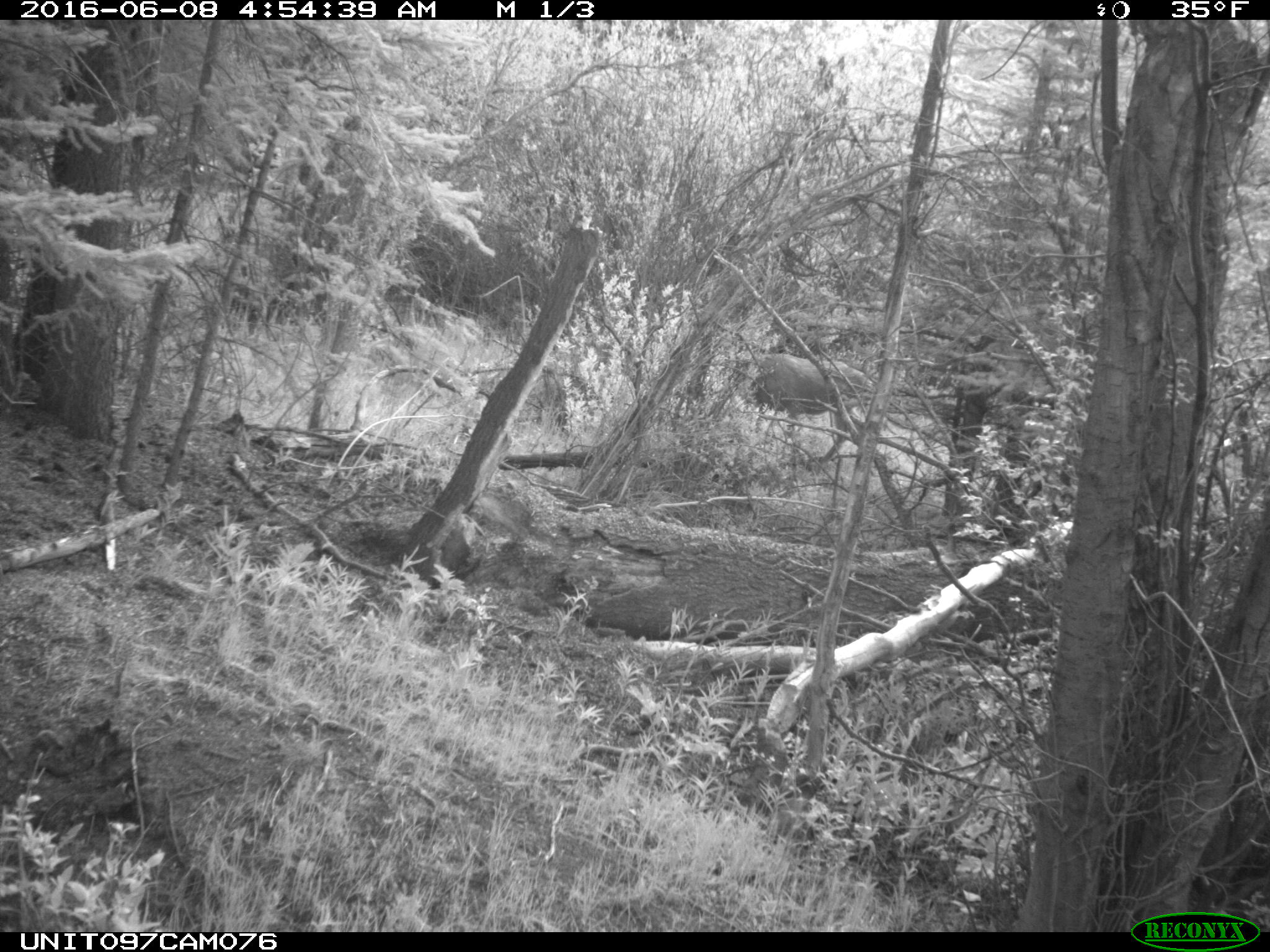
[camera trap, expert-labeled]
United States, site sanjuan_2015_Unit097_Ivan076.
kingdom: Animalia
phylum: Chordata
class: Mammalia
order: Artiodactyla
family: Cervidae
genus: Odocoileus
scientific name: Odocoileus hemionus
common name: mule deer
Odocoileus hemionus (mule deer).